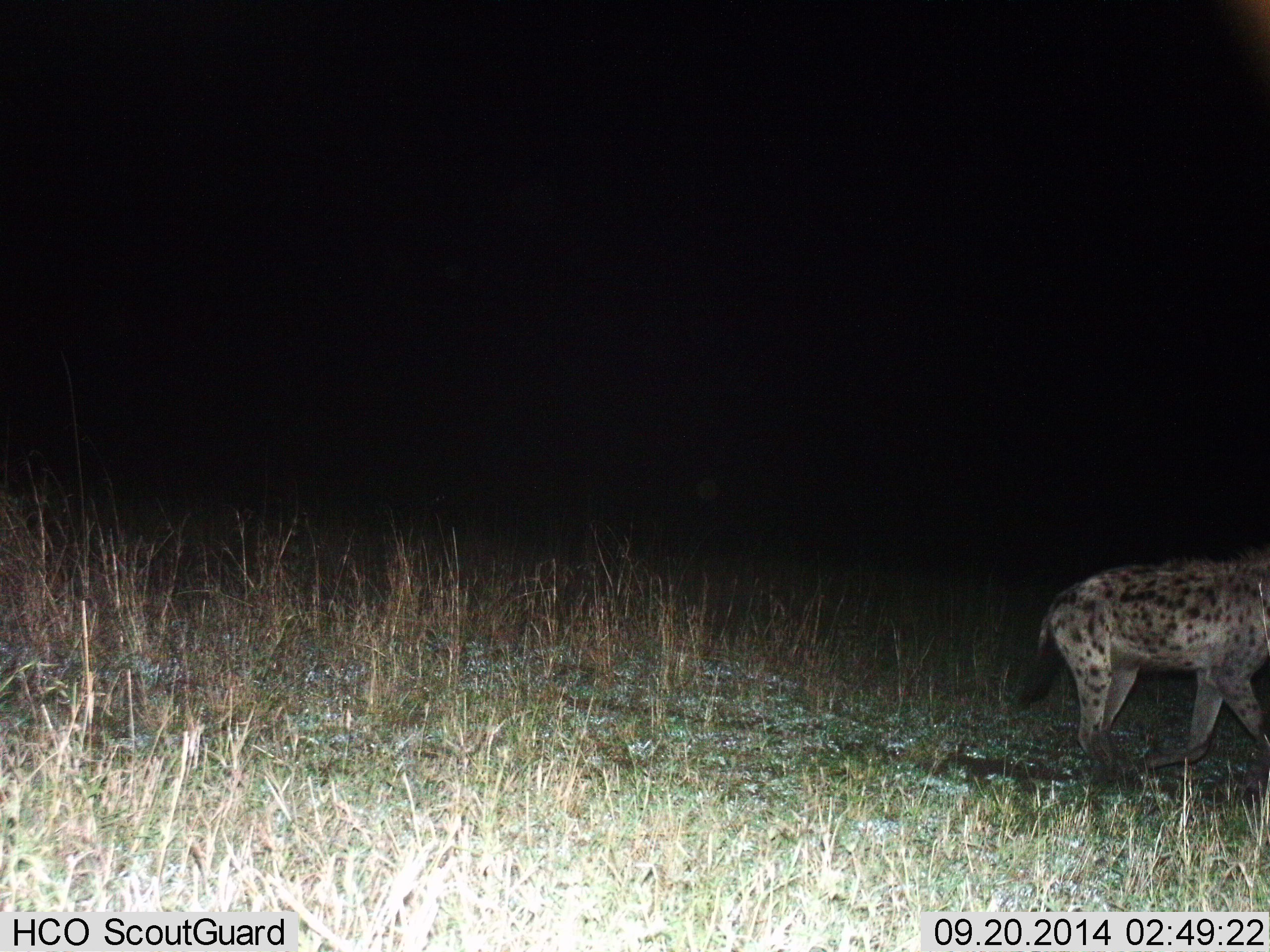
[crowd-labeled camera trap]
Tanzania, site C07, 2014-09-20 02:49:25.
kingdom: Animalia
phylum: Chordata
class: Mammalia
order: Carnivora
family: Hyaenidae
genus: Crocuta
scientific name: Crocuta crocuta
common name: spotted hyena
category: hyenaspotted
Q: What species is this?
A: Hyenaspotted (spotted hyena) (Crocuta crocuta).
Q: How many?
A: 1.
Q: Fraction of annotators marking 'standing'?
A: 20%.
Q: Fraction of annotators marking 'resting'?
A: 0%.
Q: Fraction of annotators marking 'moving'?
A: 80%.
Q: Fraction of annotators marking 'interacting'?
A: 0%.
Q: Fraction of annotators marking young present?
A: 0%.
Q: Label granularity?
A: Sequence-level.